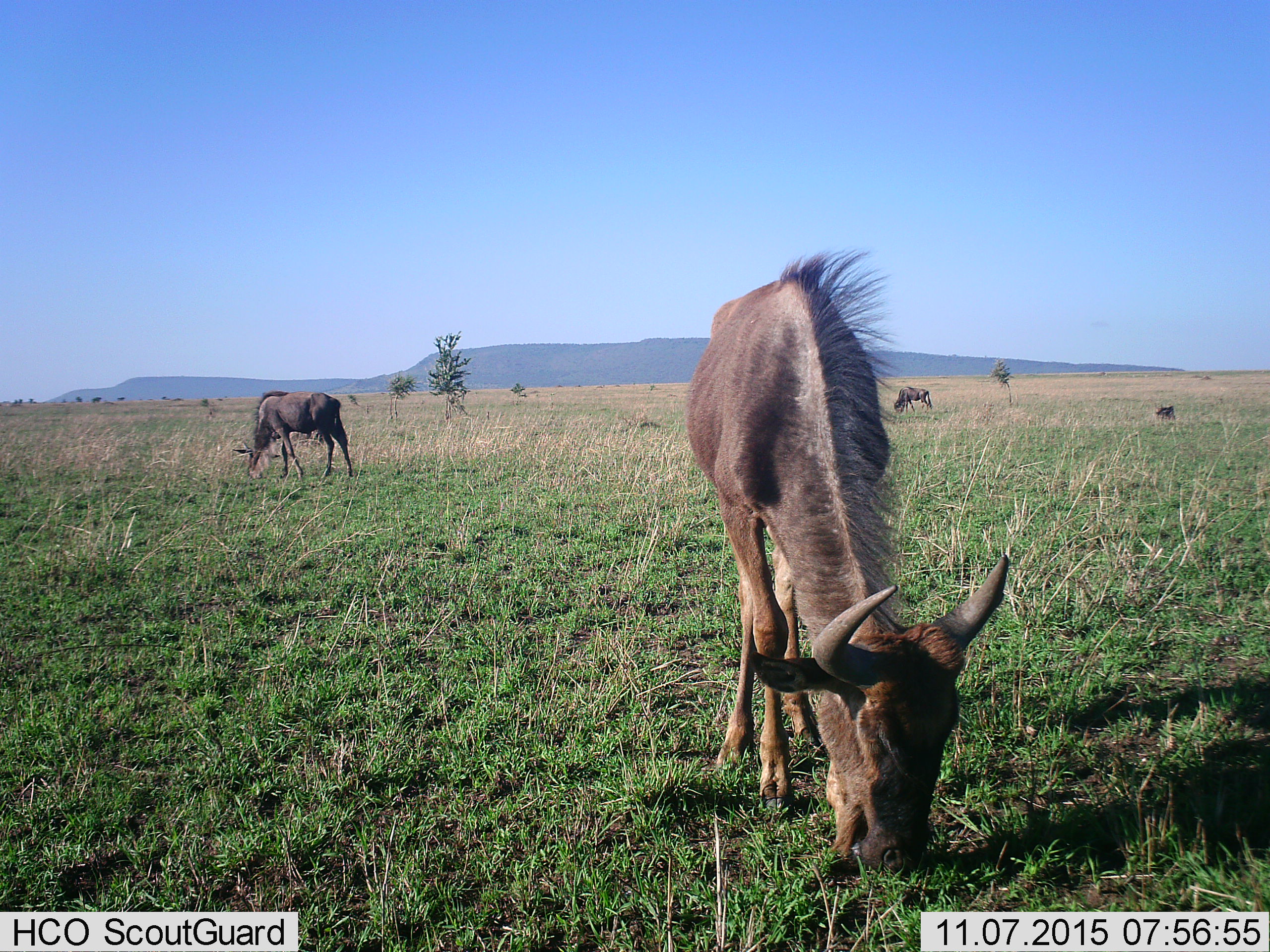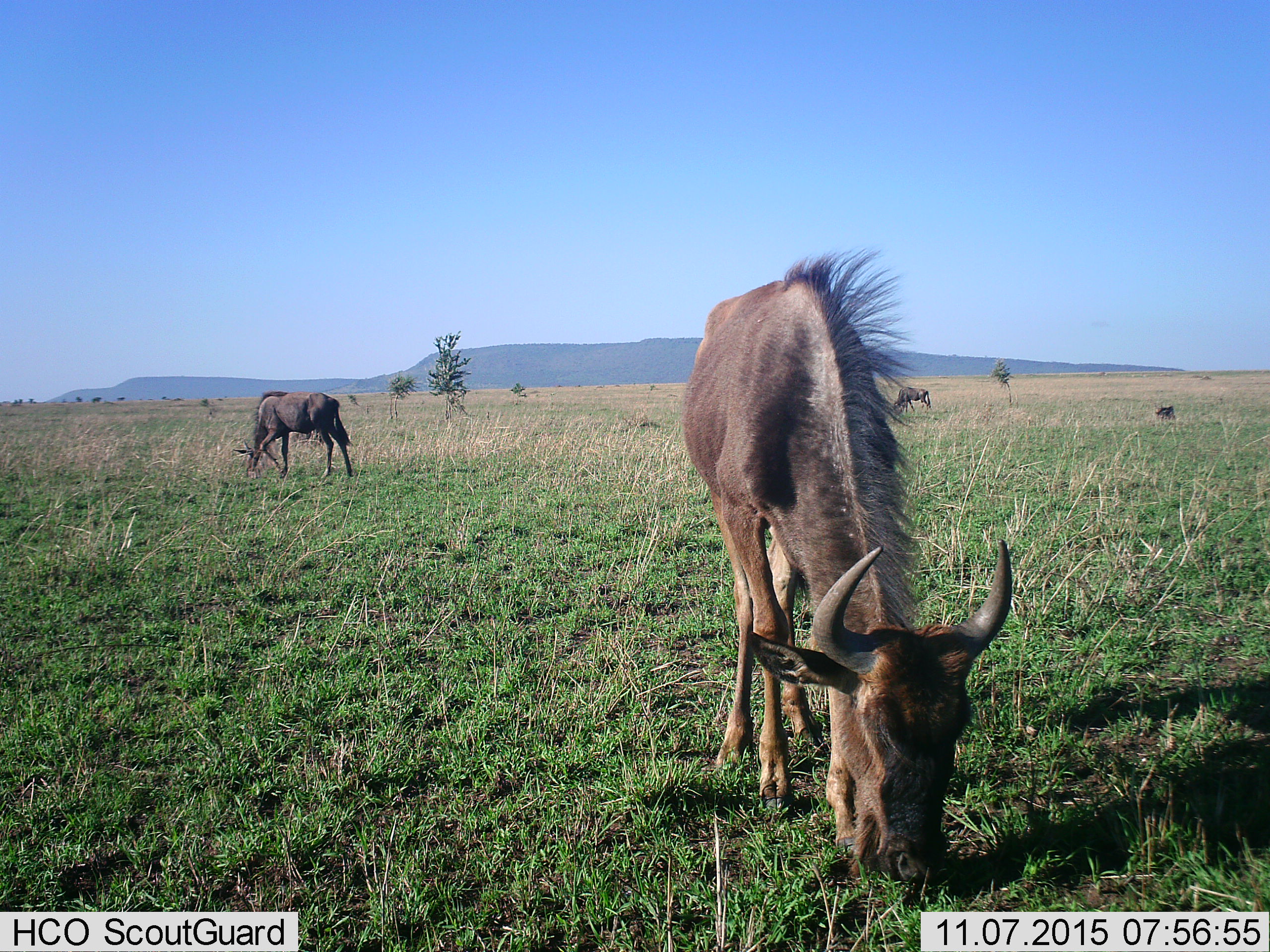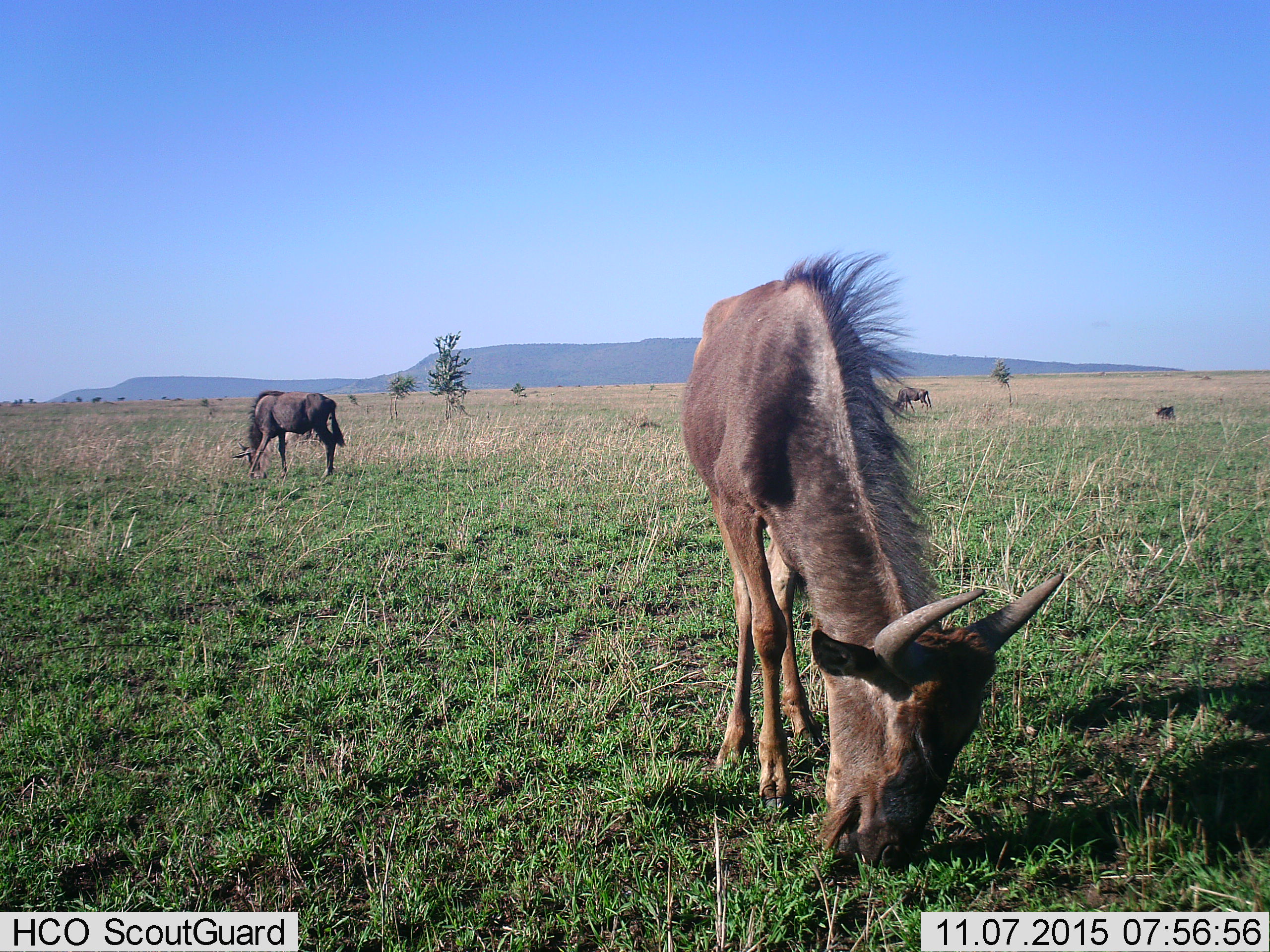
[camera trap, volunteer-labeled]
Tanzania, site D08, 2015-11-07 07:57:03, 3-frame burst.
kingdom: Animalia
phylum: Chordata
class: Mammalia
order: Artiodactyla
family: Bovidae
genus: Connochaetes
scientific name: Connochaetes taurinus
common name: blue wildebeest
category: wildebeest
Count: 4.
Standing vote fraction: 47%.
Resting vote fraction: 13%.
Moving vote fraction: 7%.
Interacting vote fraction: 7%.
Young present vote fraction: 13%.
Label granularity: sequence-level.